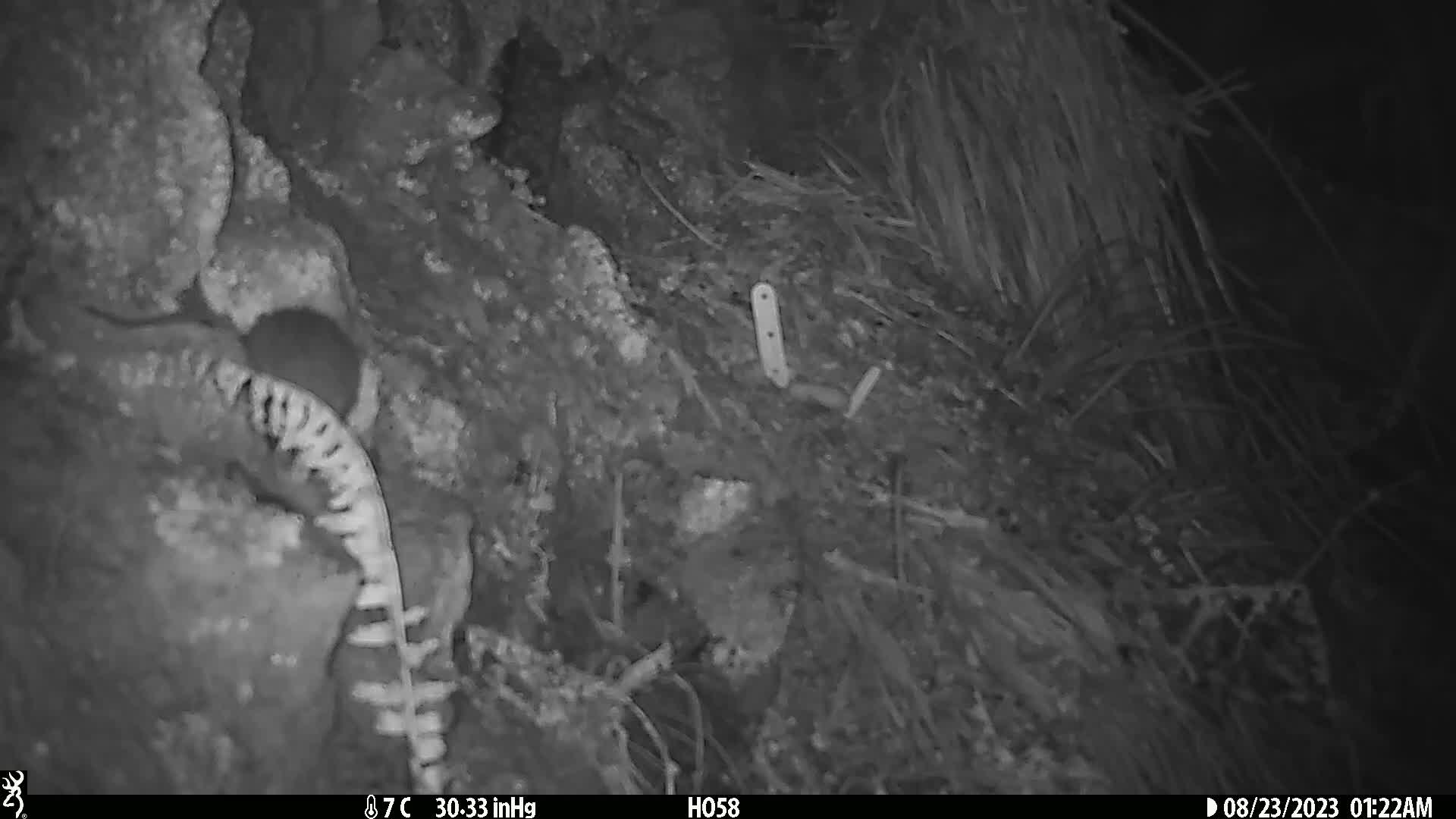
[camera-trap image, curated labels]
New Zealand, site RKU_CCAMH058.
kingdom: Animalia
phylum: Chordata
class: Mammalia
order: Rodentia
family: Muridae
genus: Rattus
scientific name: Rattus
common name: rat